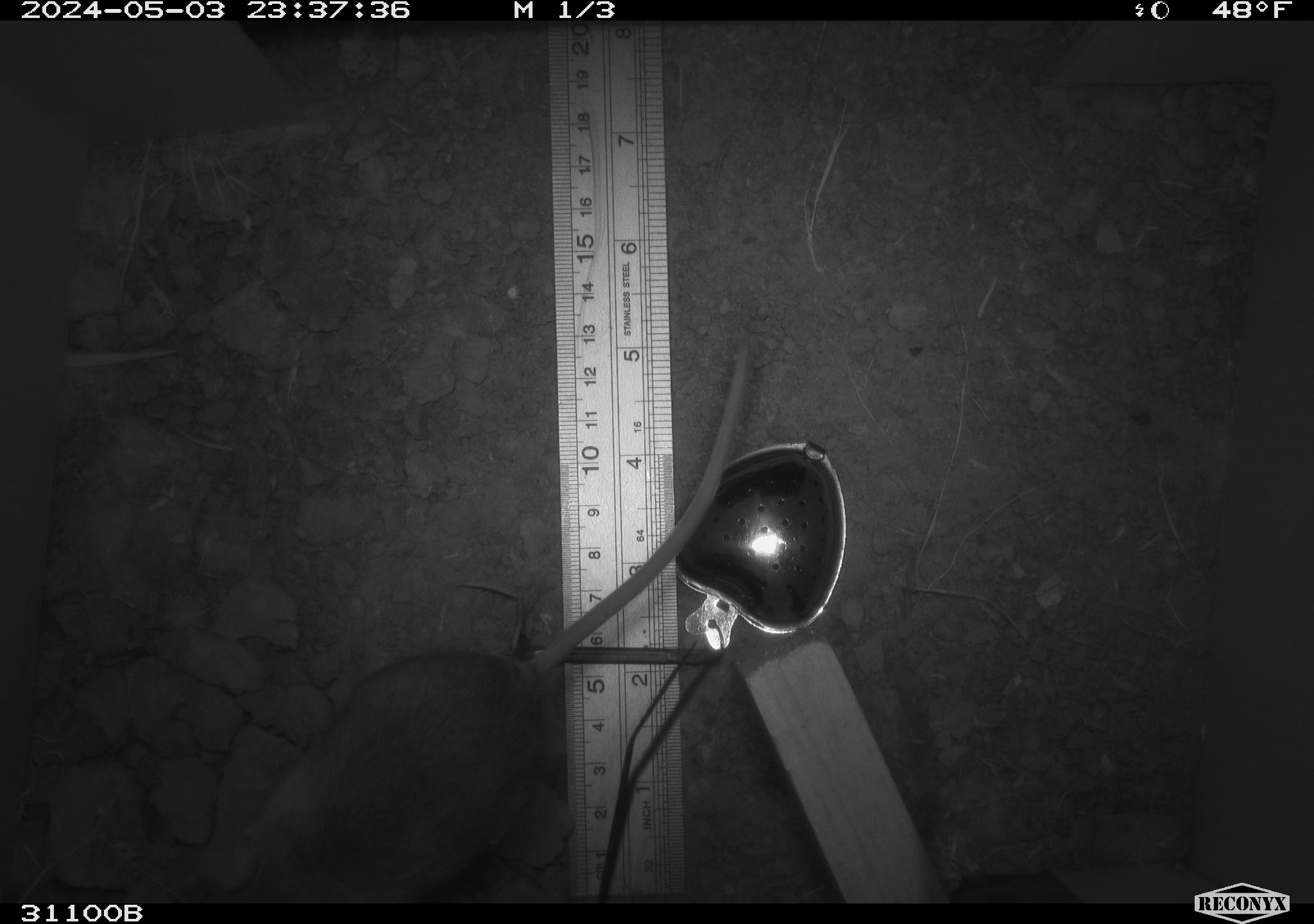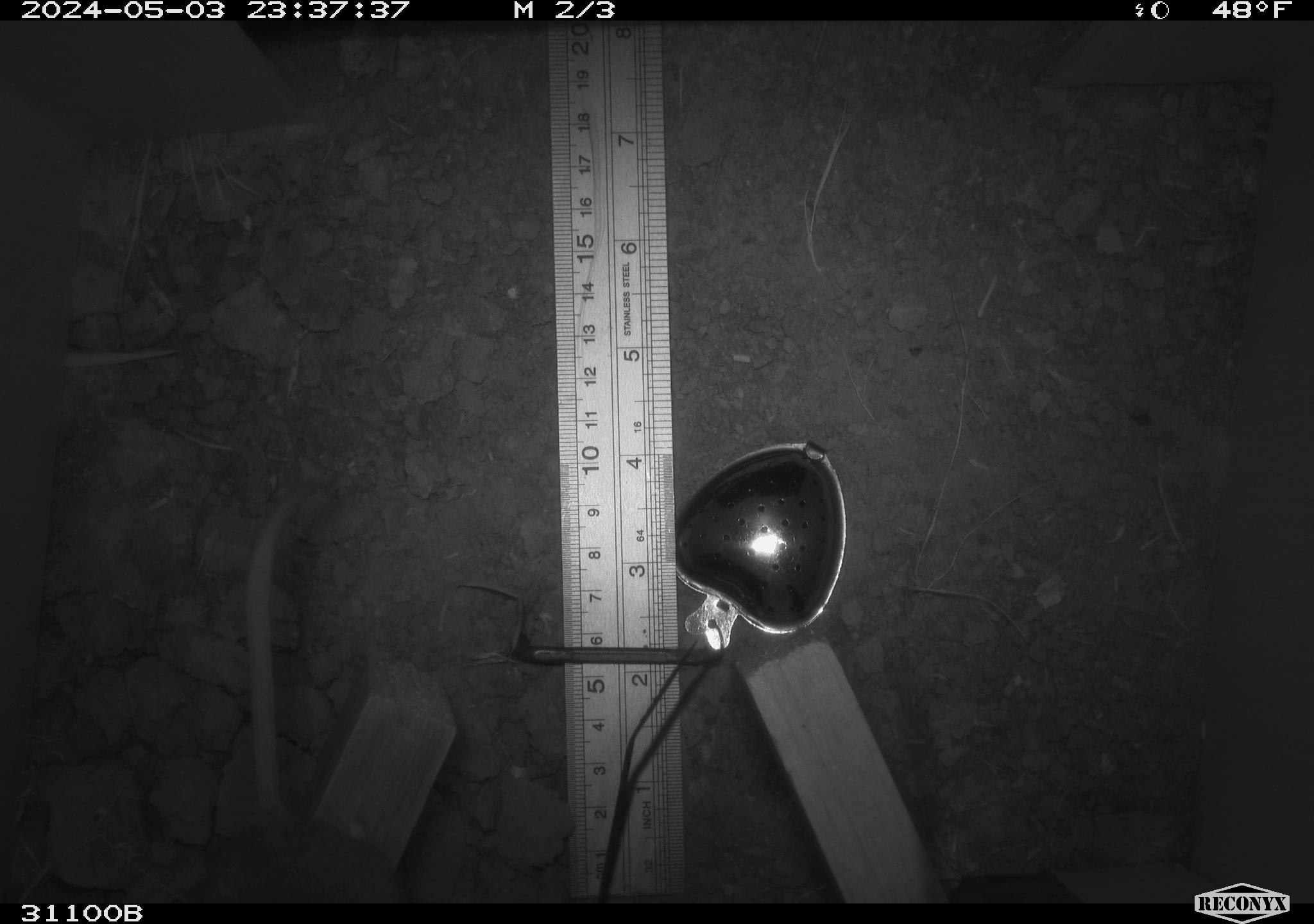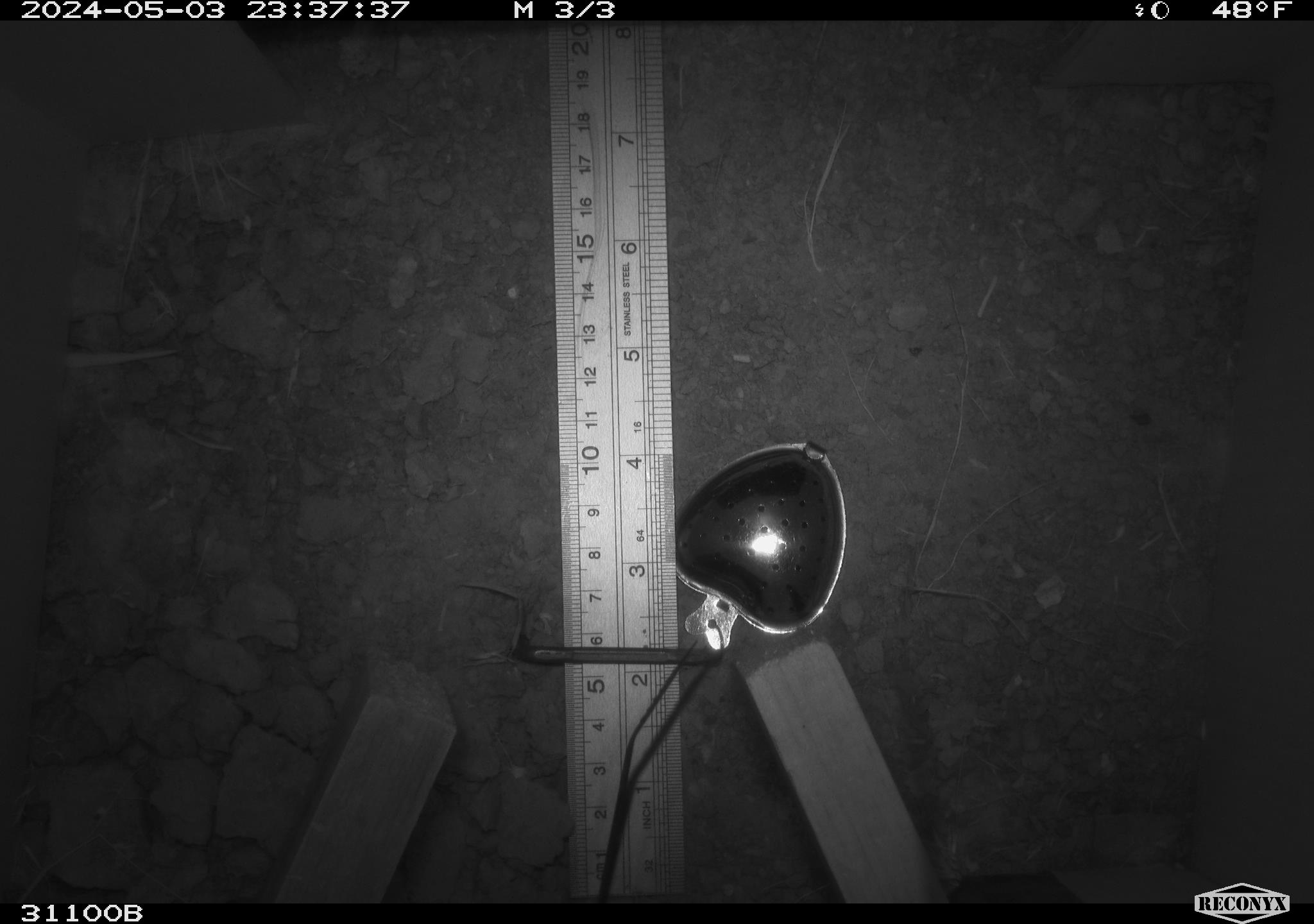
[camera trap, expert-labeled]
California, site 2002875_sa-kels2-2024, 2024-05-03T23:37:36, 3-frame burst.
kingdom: Animalia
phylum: Chordata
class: Mammalia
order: Rodentia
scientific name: Rodentia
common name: rodent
Rodent (Rodentia).